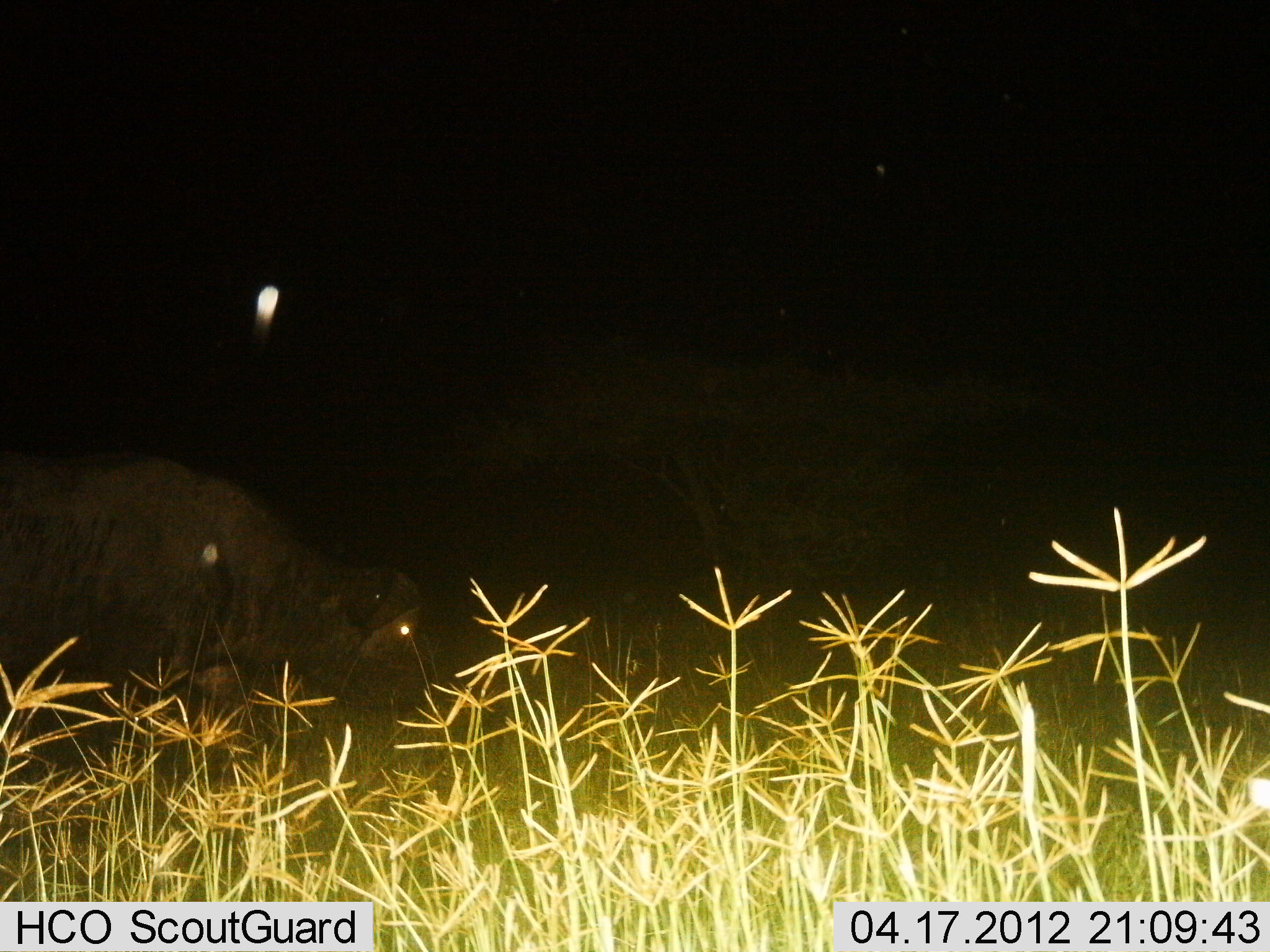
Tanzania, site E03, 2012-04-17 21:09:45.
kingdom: Animalia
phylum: Chordata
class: Mammalia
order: Artiodactyla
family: Bovidae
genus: Syncerus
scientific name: Syncerus caffer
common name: cape buffalo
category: buffalo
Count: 1.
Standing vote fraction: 56%.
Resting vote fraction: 6%.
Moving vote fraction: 19%.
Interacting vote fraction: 0%.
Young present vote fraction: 0%.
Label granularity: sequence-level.